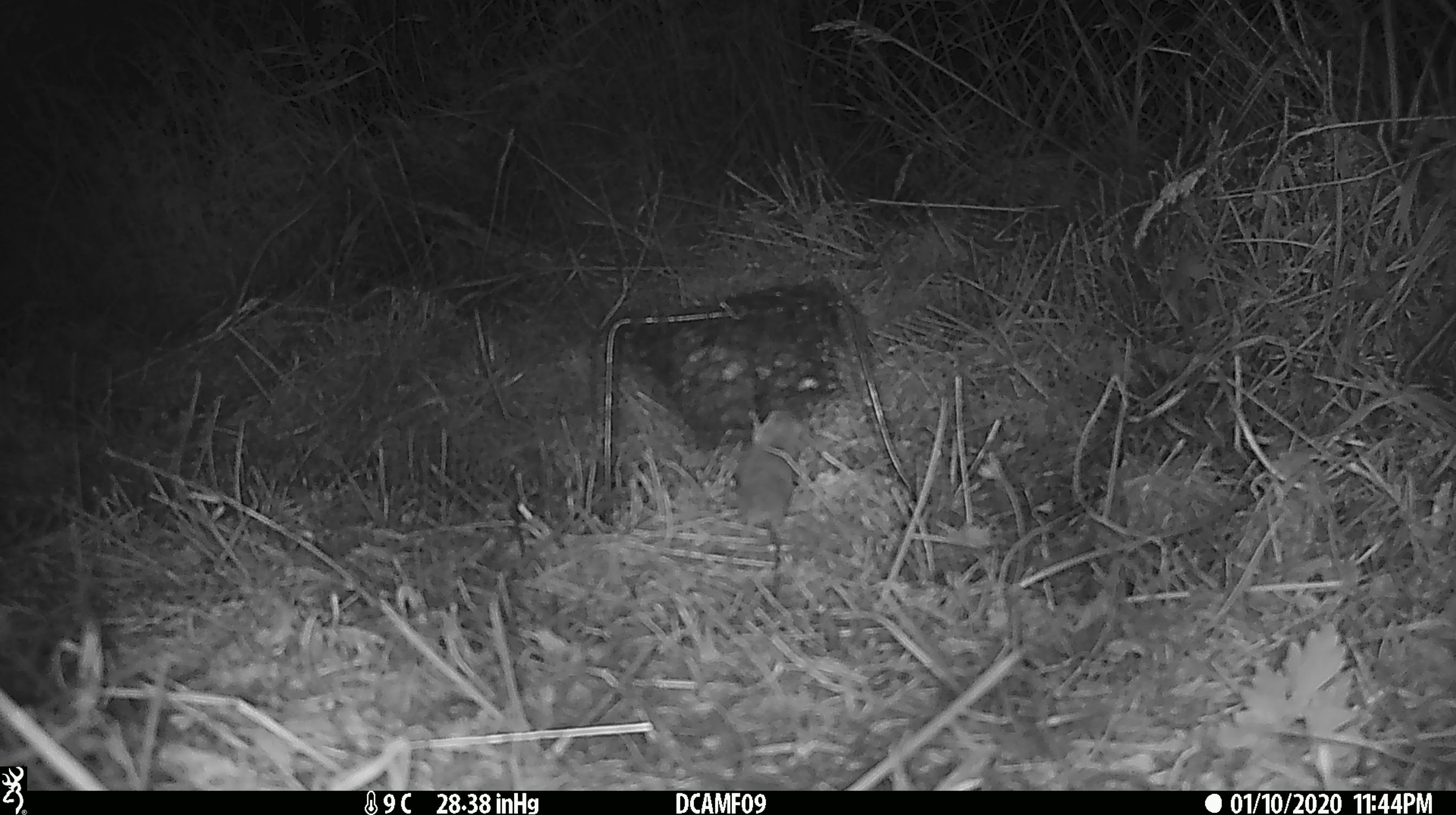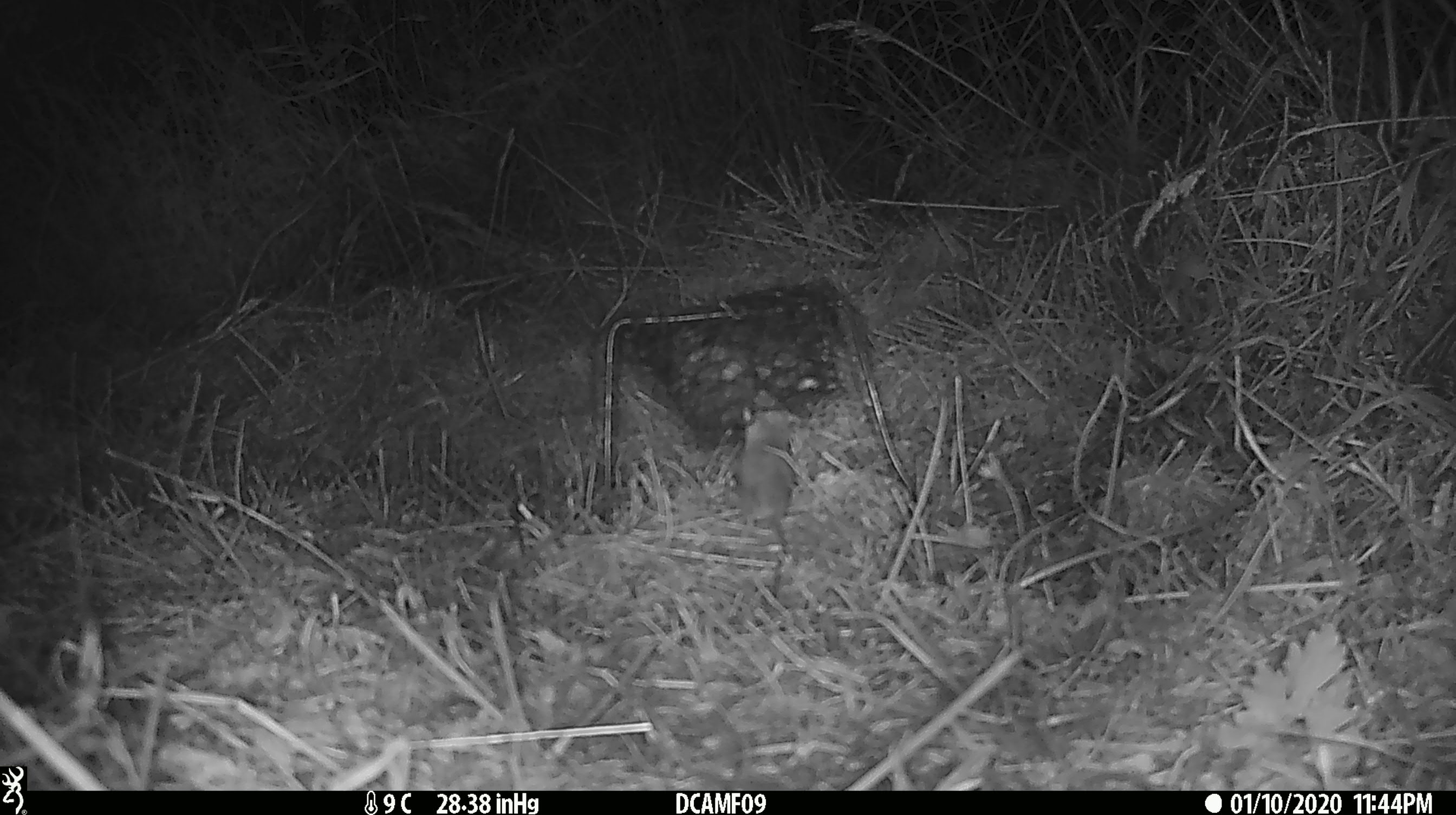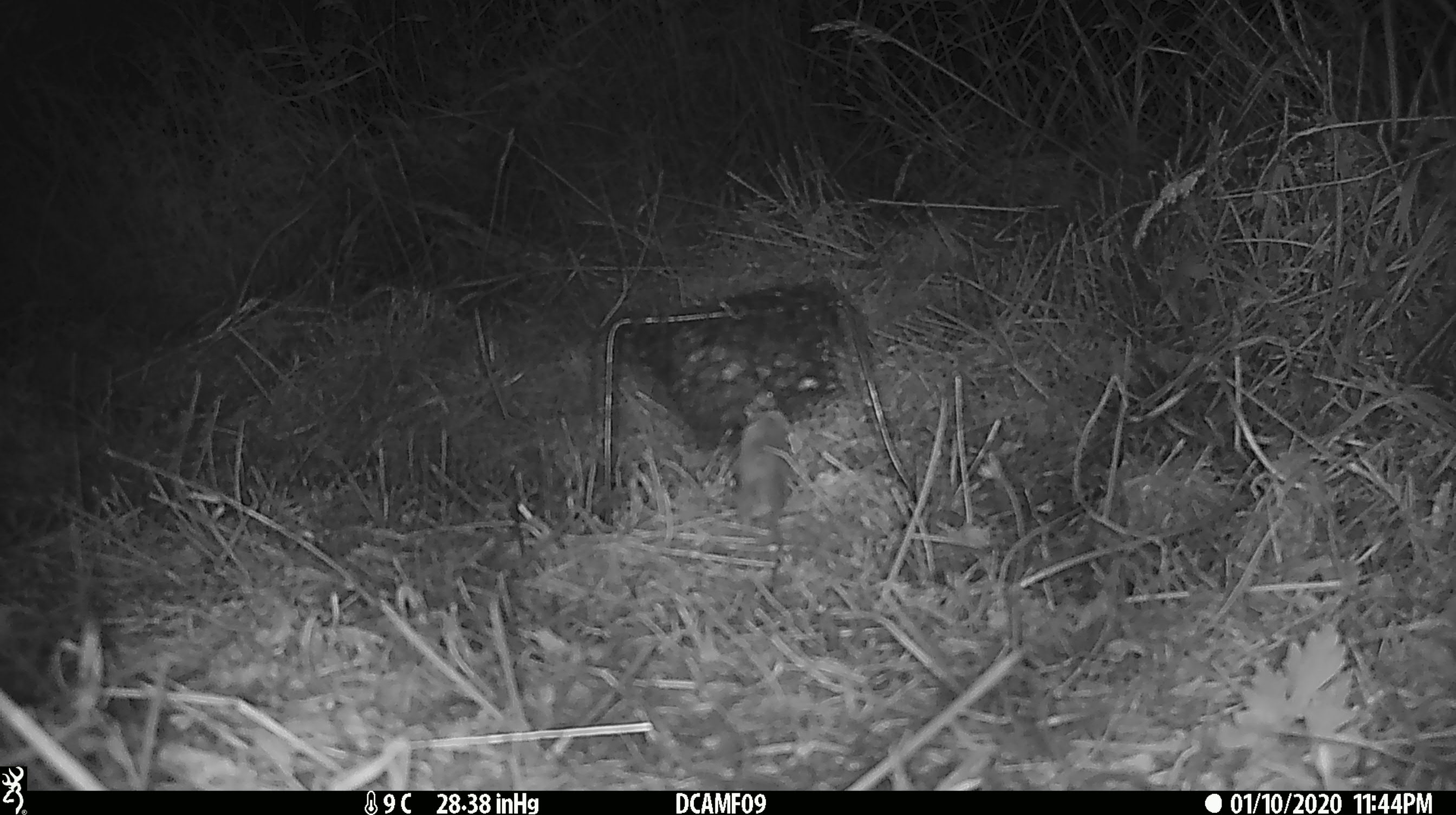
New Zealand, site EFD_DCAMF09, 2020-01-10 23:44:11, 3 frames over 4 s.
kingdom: Animalia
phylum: Chordata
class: Mammalia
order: Rodentia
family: Muridae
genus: Mus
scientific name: Mus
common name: mouse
Mouse (Mus).